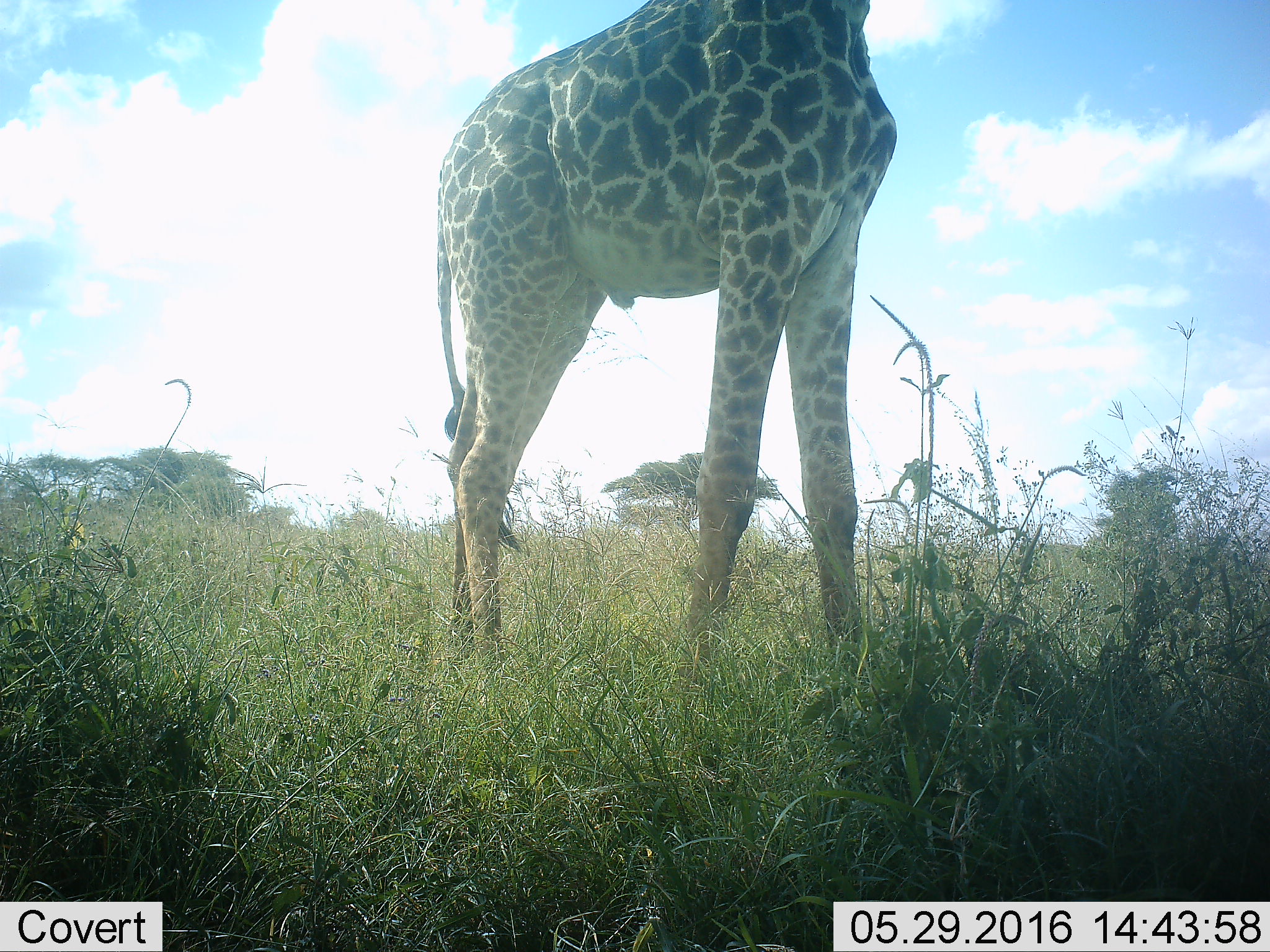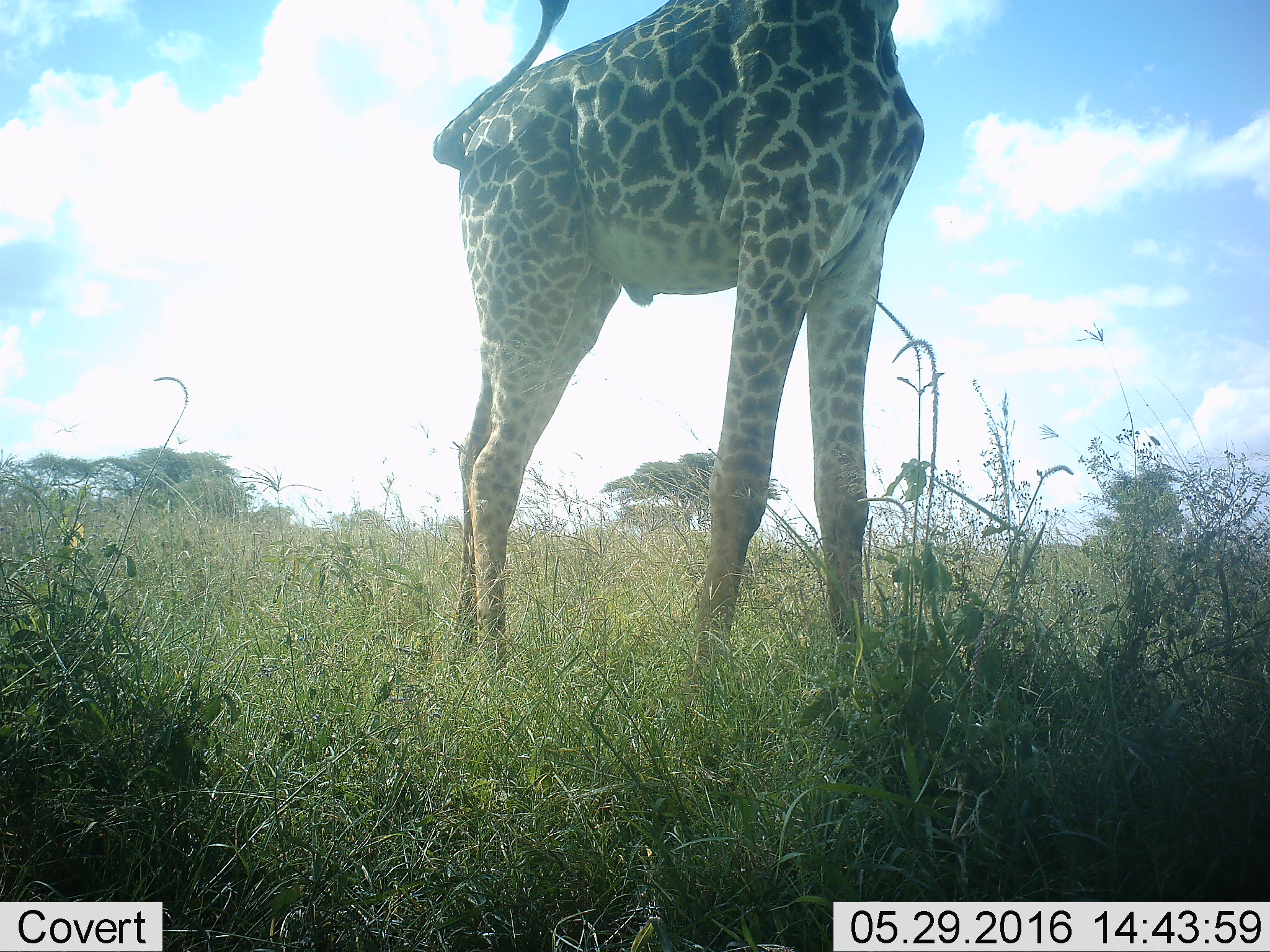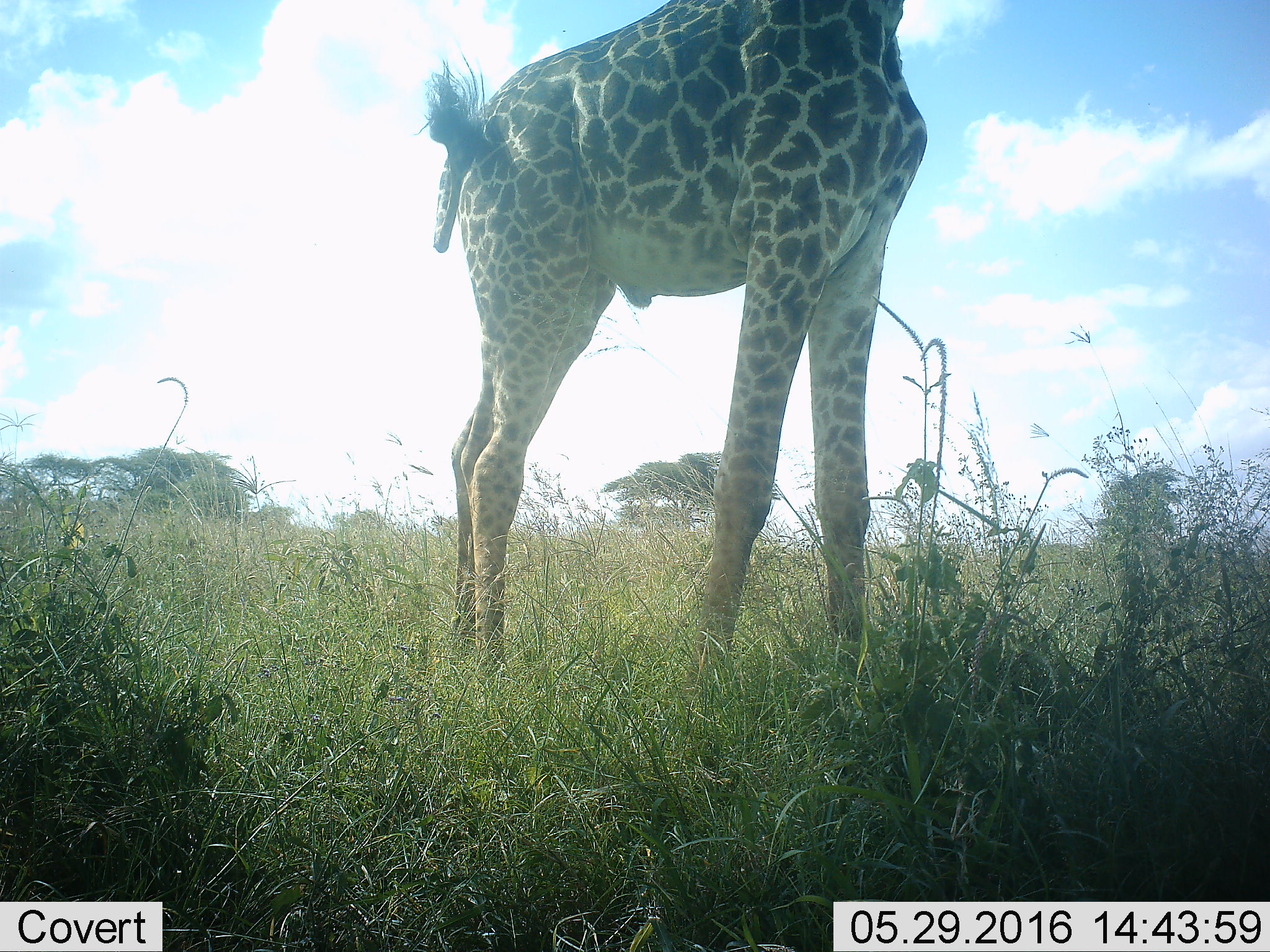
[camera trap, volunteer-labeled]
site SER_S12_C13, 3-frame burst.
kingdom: Animalia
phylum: Chordata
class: Mammalia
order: Artiodactyla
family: Giraffidae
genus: Giraffa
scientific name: Giraffa camelopardalis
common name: giraffe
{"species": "giraffe (Giraffa camelopardalis)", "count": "1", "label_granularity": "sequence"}